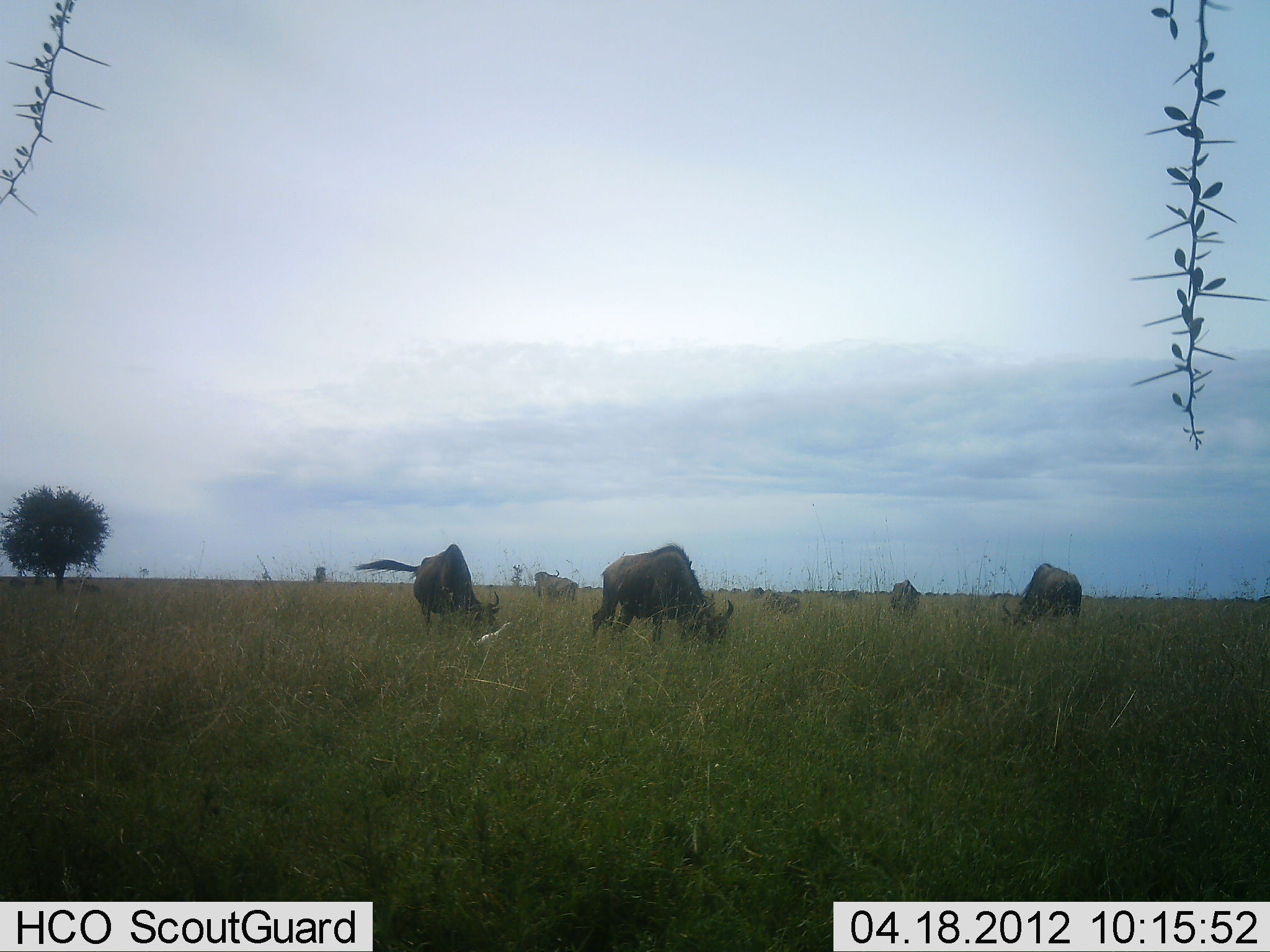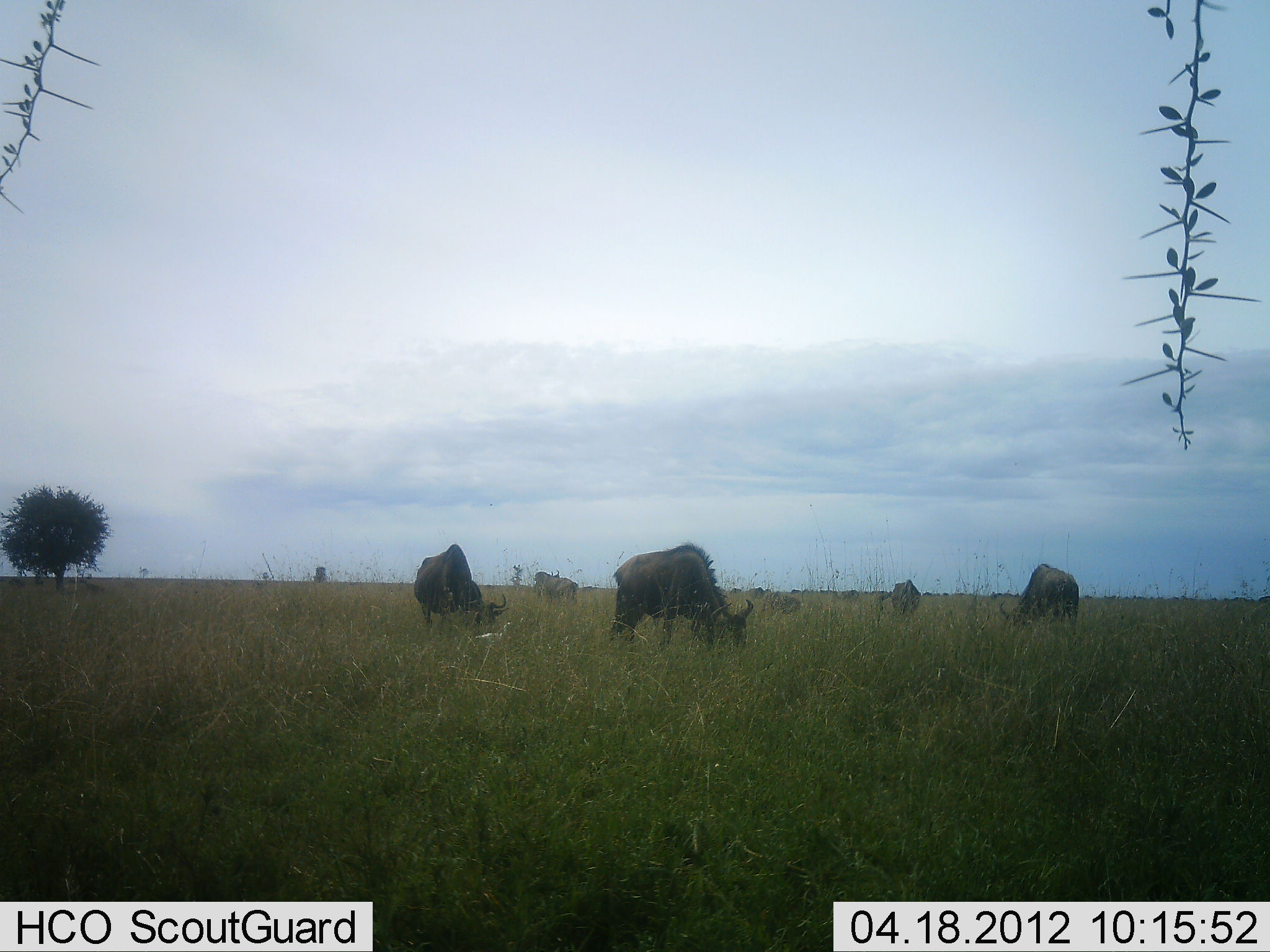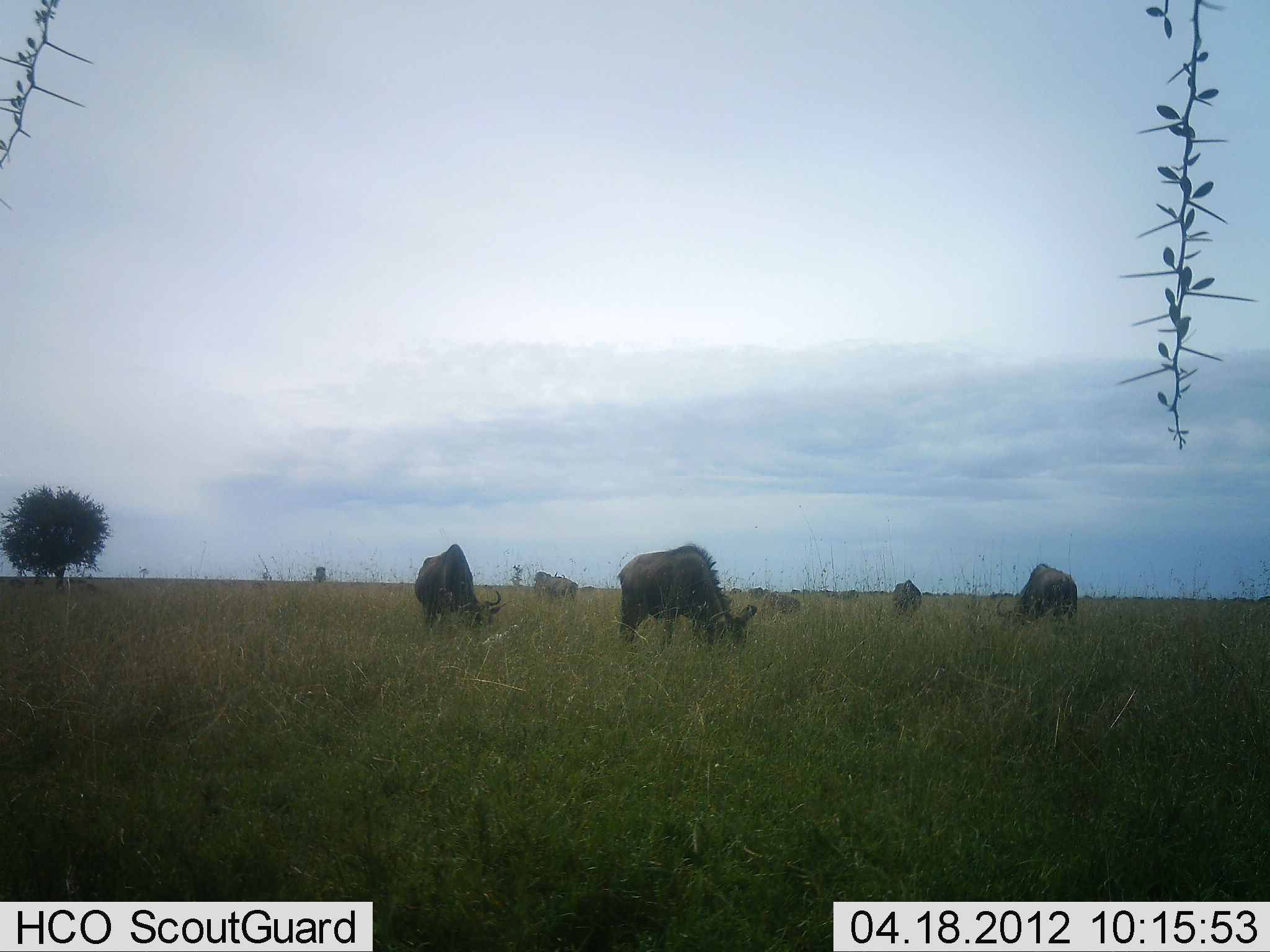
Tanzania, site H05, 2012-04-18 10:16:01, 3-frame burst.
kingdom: Animalia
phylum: Chordata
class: Mammalia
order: Artiodactyla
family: Bovidae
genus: Connochaetes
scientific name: Connochaetes taurinus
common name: blue wildebeest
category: wildebeest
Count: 6.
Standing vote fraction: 31%.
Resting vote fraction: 0%.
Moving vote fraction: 3%.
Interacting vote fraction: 0%.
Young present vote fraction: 0%.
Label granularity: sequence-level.